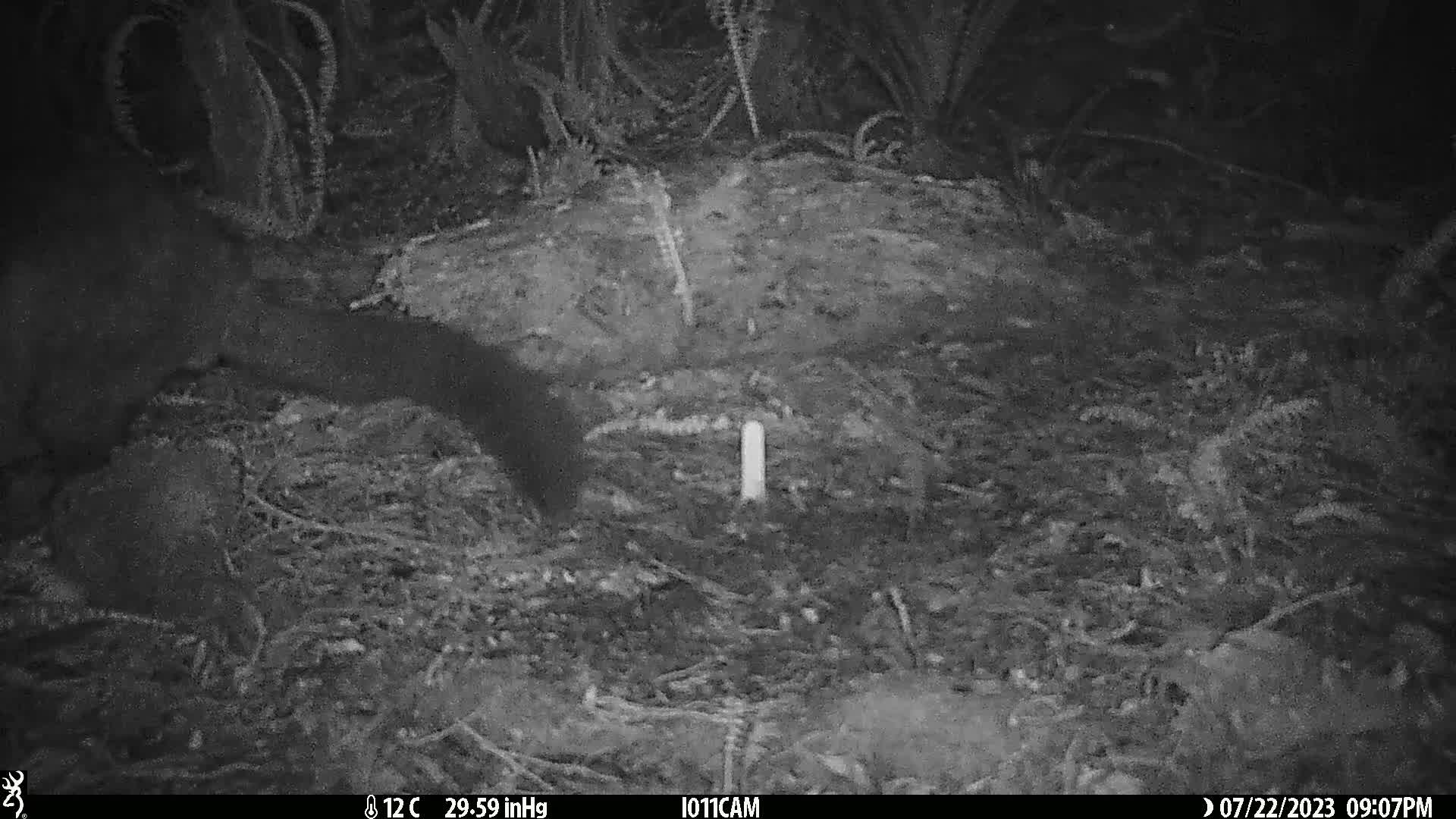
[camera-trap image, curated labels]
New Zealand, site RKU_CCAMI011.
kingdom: Animalia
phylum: Chordata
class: Mammalia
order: Diprotodontia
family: Phalangeridae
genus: Trichosurus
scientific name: Trichosurus vulpecula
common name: common brushtail possum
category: possum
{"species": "possum (common brushtail possum) (Trichosurus vulpecula)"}